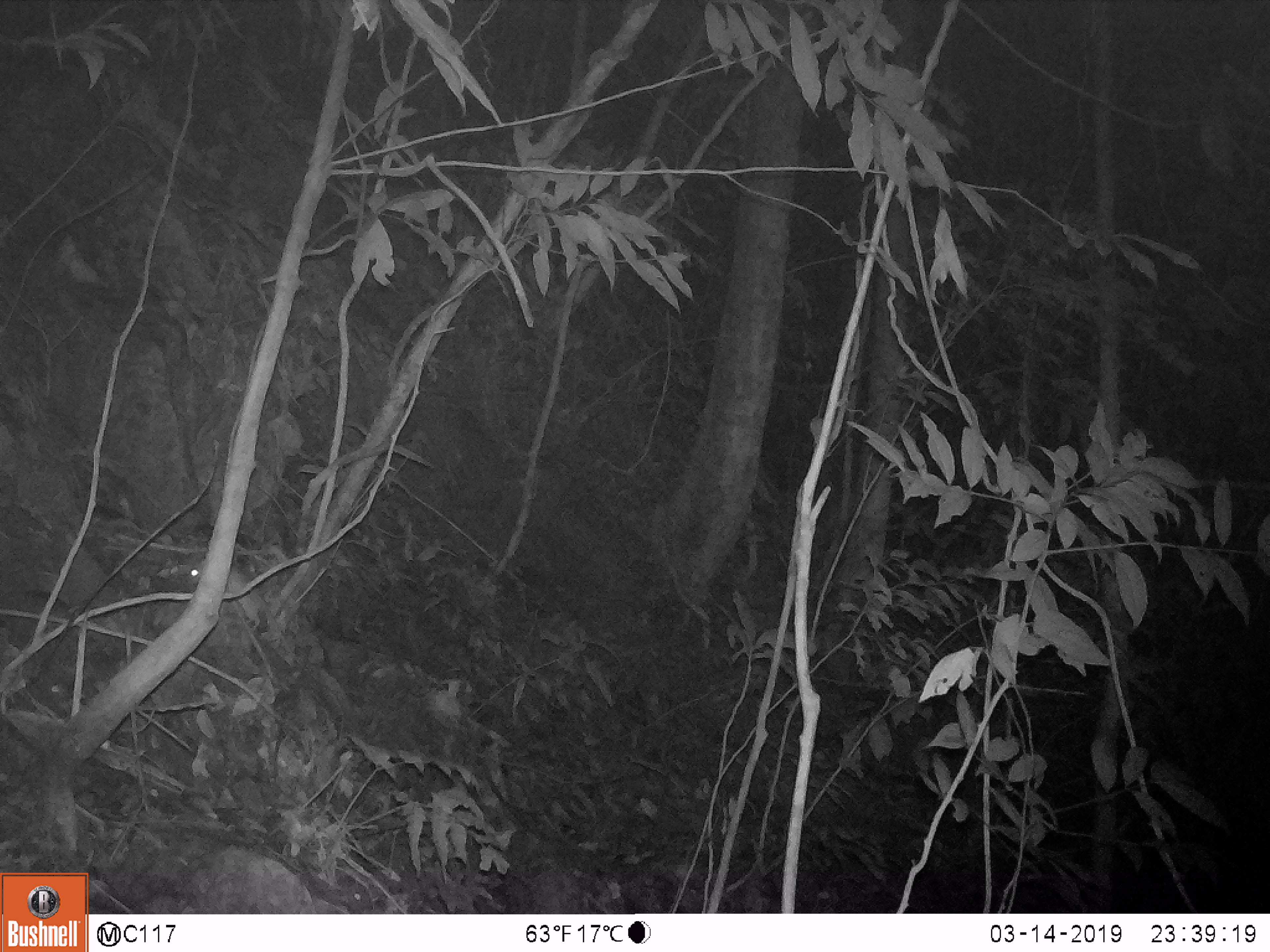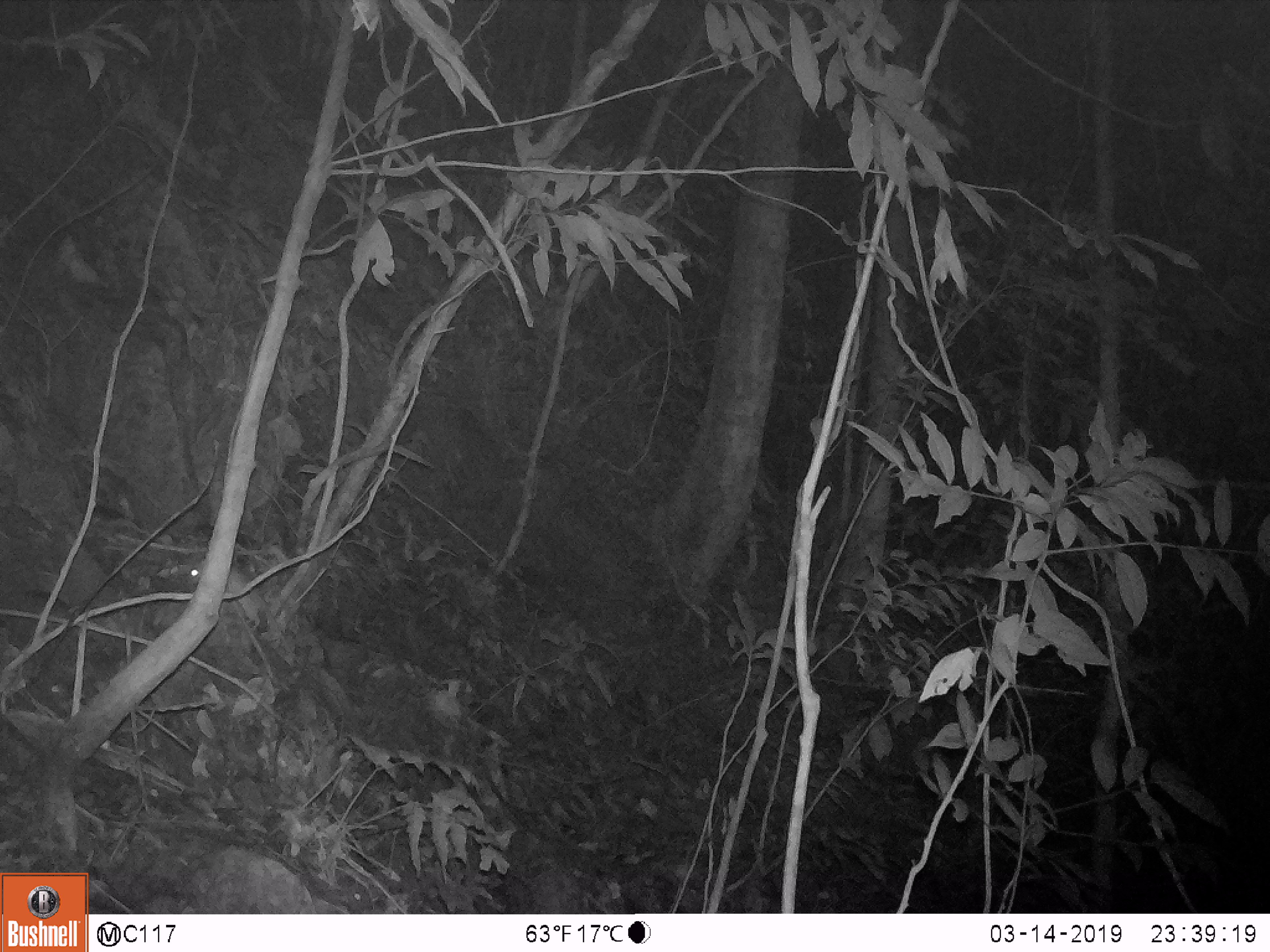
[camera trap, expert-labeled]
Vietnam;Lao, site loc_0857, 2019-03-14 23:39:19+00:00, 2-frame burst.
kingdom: Animalia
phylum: Chordata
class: Mammalia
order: Rodentia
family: Muridae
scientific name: Muridae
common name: old-world mice and rats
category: unidentified murid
Unidentified murid (old-world mice and rats) (Muridae). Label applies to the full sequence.